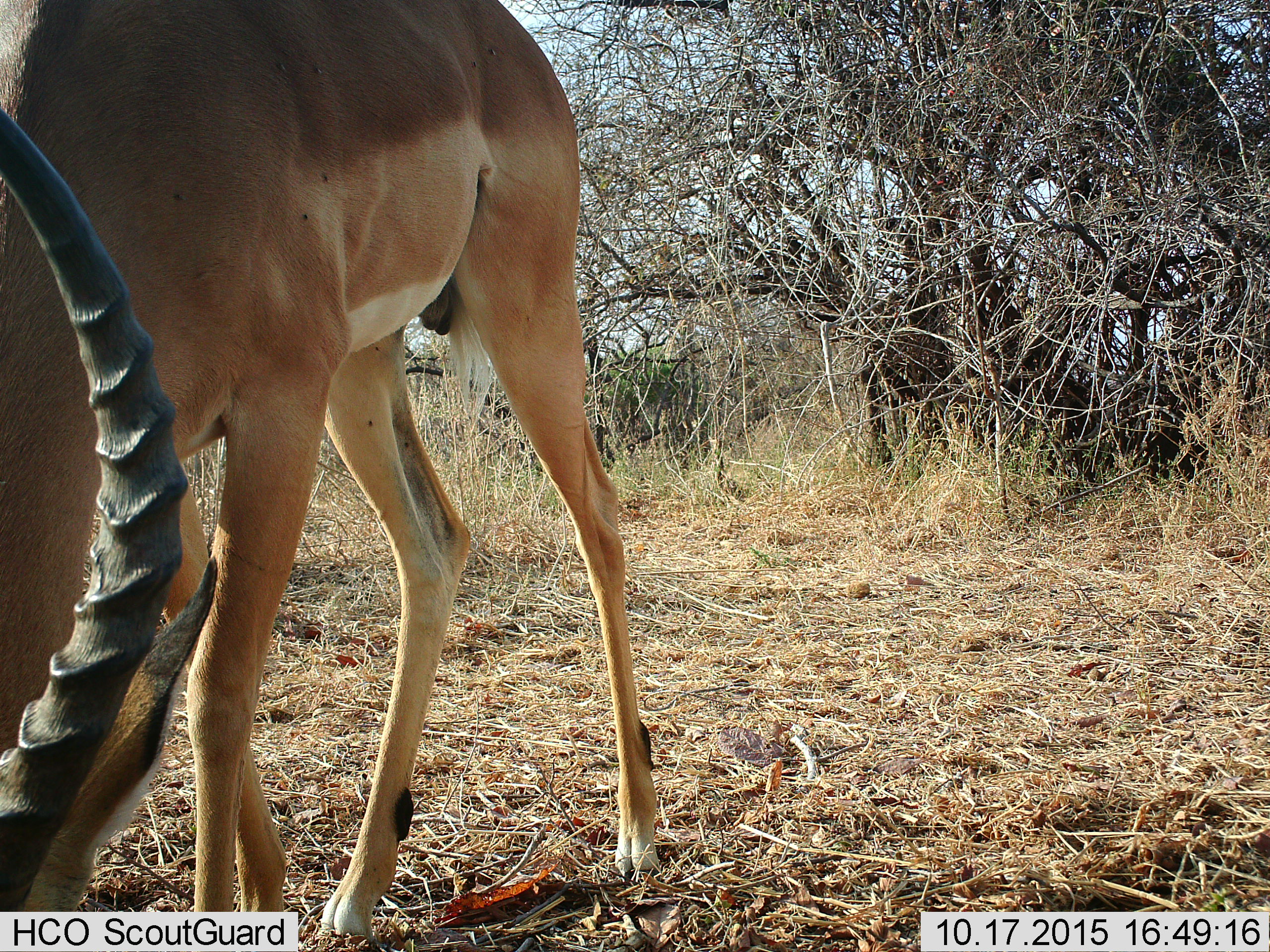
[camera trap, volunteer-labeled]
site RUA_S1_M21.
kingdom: Animalia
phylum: Chordata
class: Mammalia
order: Artiodactyla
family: Bovidae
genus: Aepyceros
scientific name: Aepyceros melampus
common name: impala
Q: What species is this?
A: Impala (Aepyceros melampus).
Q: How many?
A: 1.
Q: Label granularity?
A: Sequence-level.